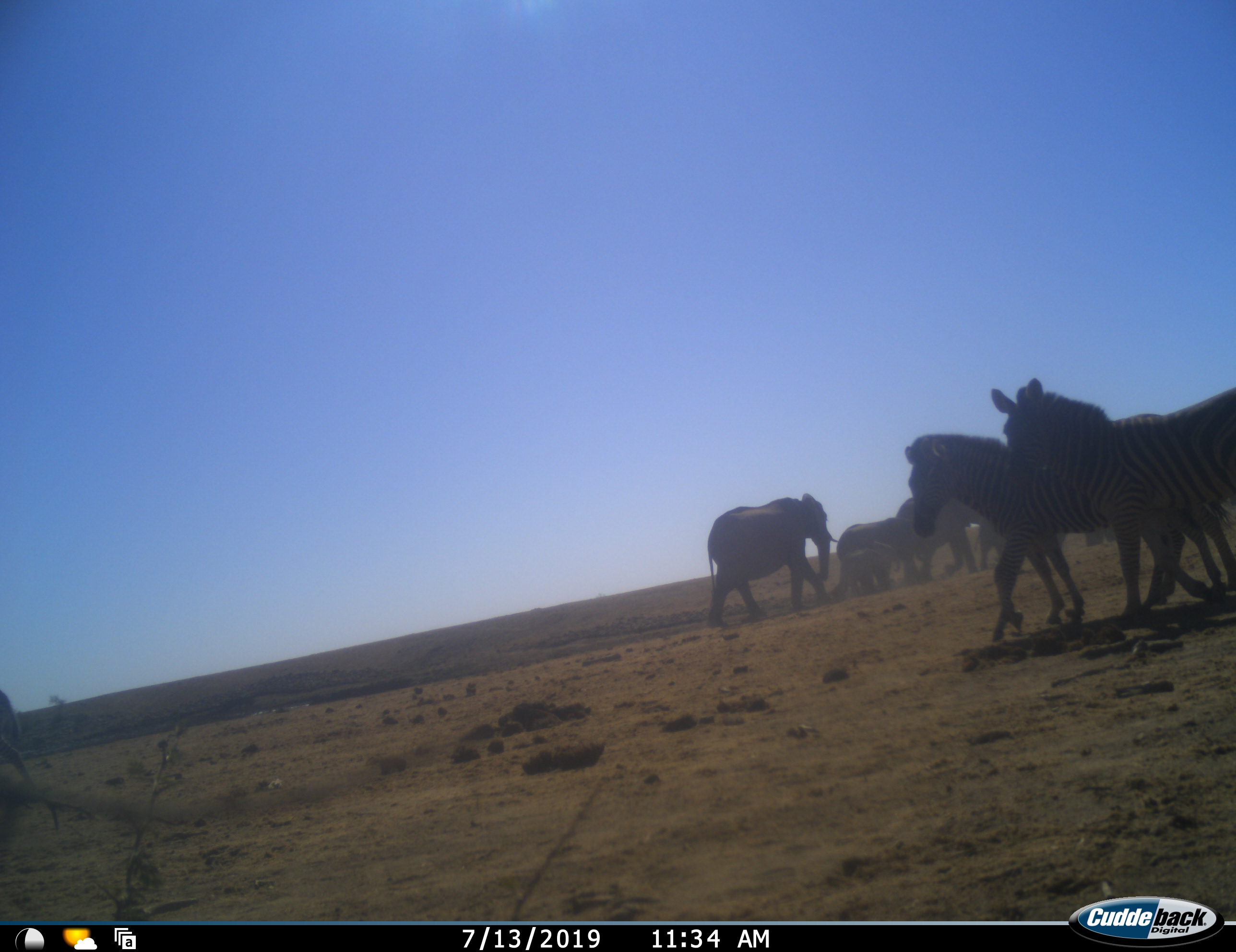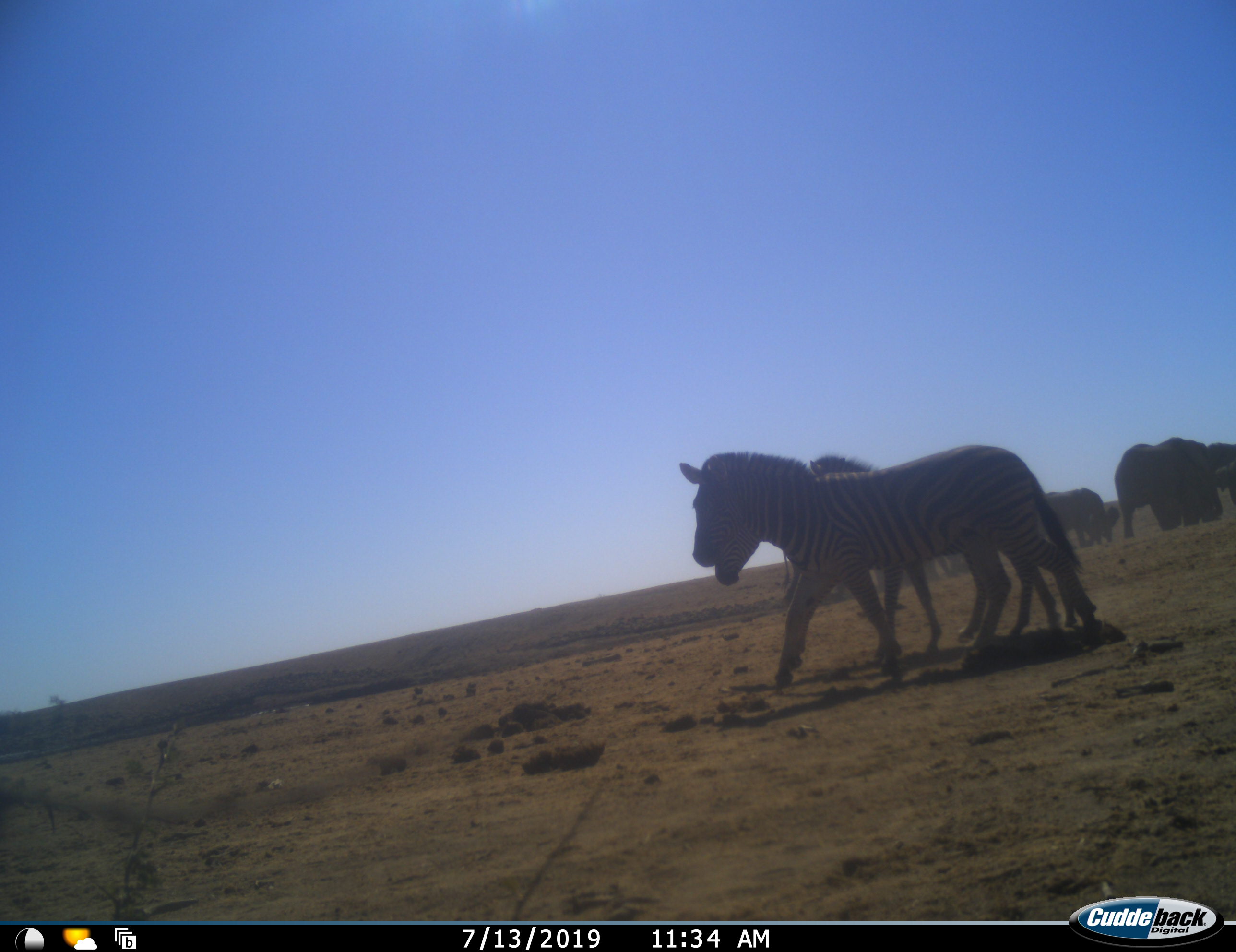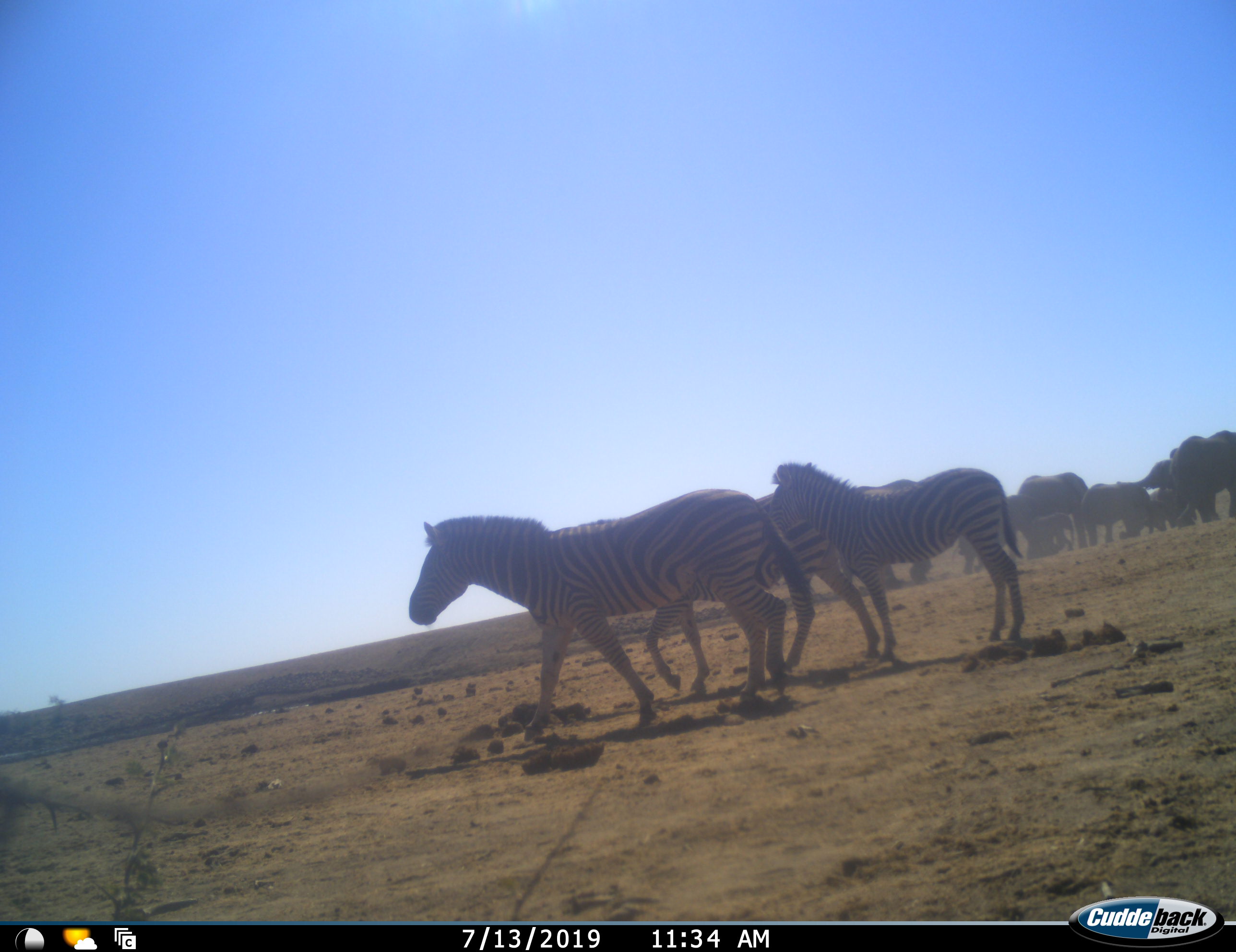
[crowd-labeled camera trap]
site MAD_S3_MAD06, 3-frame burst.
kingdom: Animalia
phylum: Chordata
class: Mammalia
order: Proboscidea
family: Elephantidae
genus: Loxodonta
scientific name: Loxodonta africana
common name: african bush elephant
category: elephant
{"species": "elephant (african bush elephant) (Loxodonta africana)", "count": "9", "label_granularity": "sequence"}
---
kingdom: Animalia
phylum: Chordata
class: Mammalia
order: Perissodactyla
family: Equidae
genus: Equus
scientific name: Equus quagga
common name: plains zebra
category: zebraplains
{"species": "zebraplains (plains zebra) (Equus quagga)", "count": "3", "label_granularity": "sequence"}